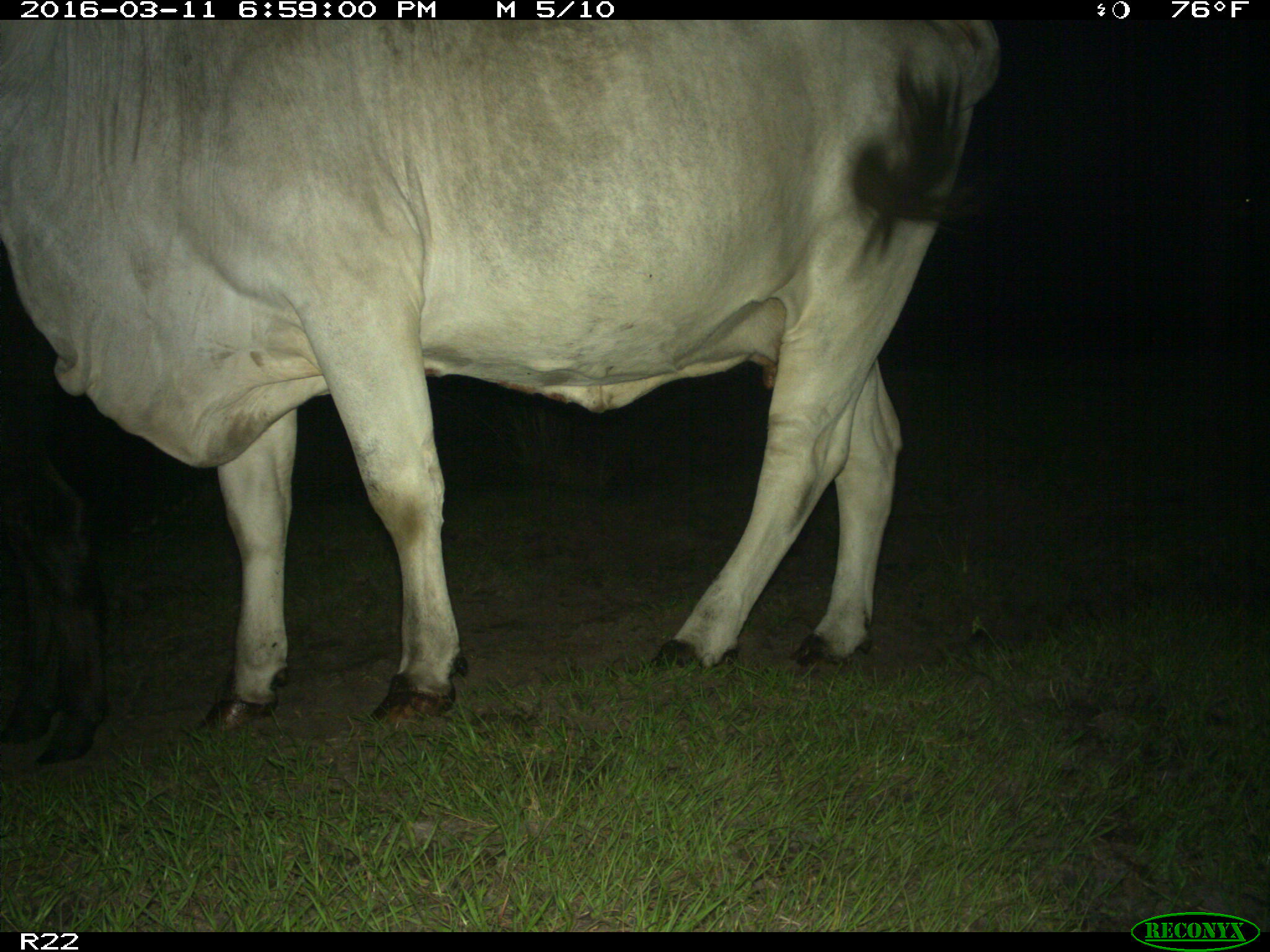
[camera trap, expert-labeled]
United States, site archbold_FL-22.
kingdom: Animalia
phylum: Chordata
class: Mammalia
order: Artiodactyla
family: Bovidae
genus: Bos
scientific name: Bos taurus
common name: domestic cow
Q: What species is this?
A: Bos taurus (domestic cow).